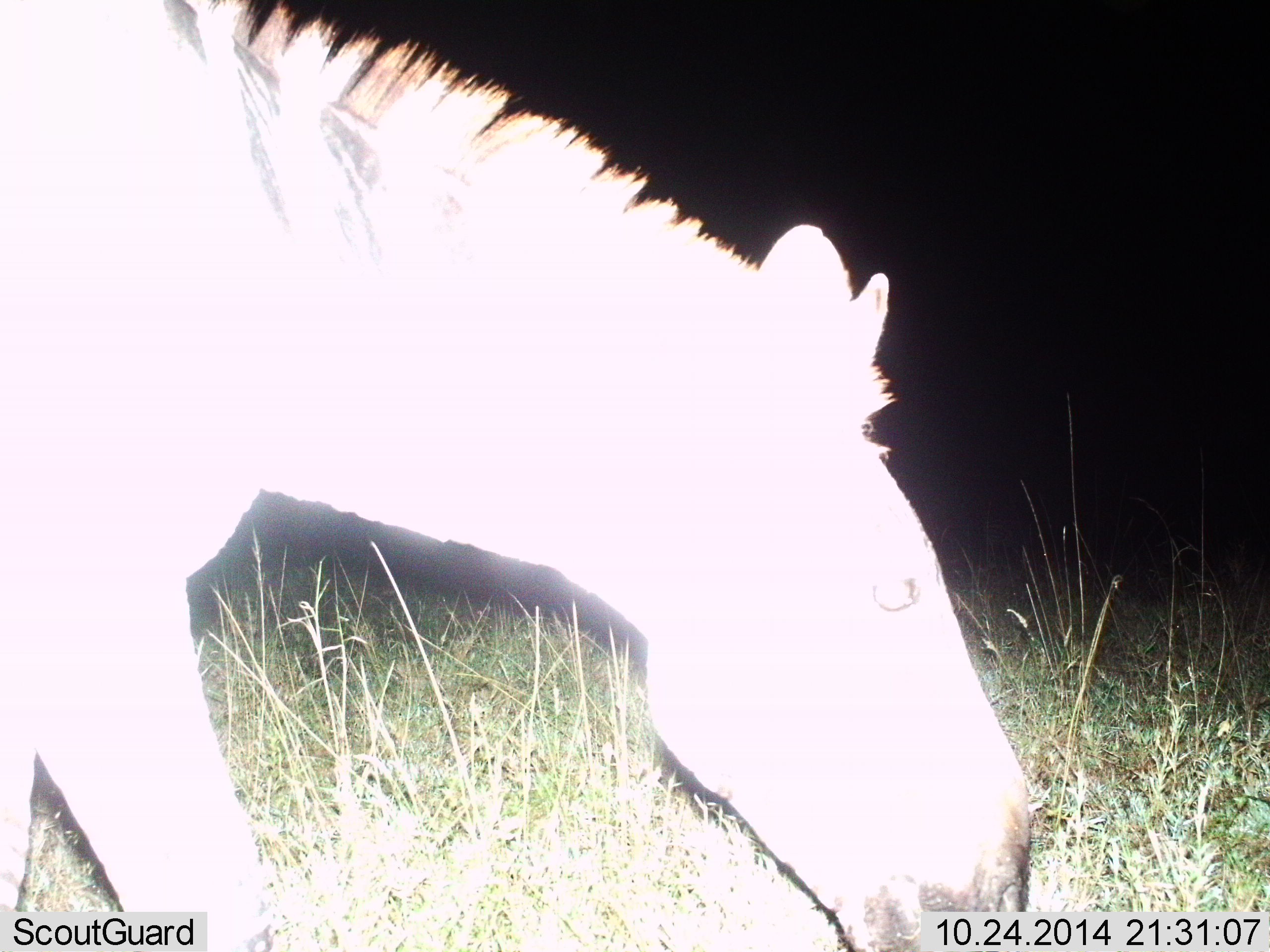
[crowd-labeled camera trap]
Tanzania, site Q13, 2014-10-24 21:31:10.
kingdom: Animalia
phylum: Chordata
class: Mammalia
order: Perissodactyla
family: Equidae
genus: Equus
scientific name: Equus quagga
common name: plains zebra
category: zebra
Zebra (plains zebra) (Equus quagga), count 1. Behavior (volunteer vote fractions): standing 10%, resting 0%, moving 0%, interacting 0%. Young present (vote fraction): 0%. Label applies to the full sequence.